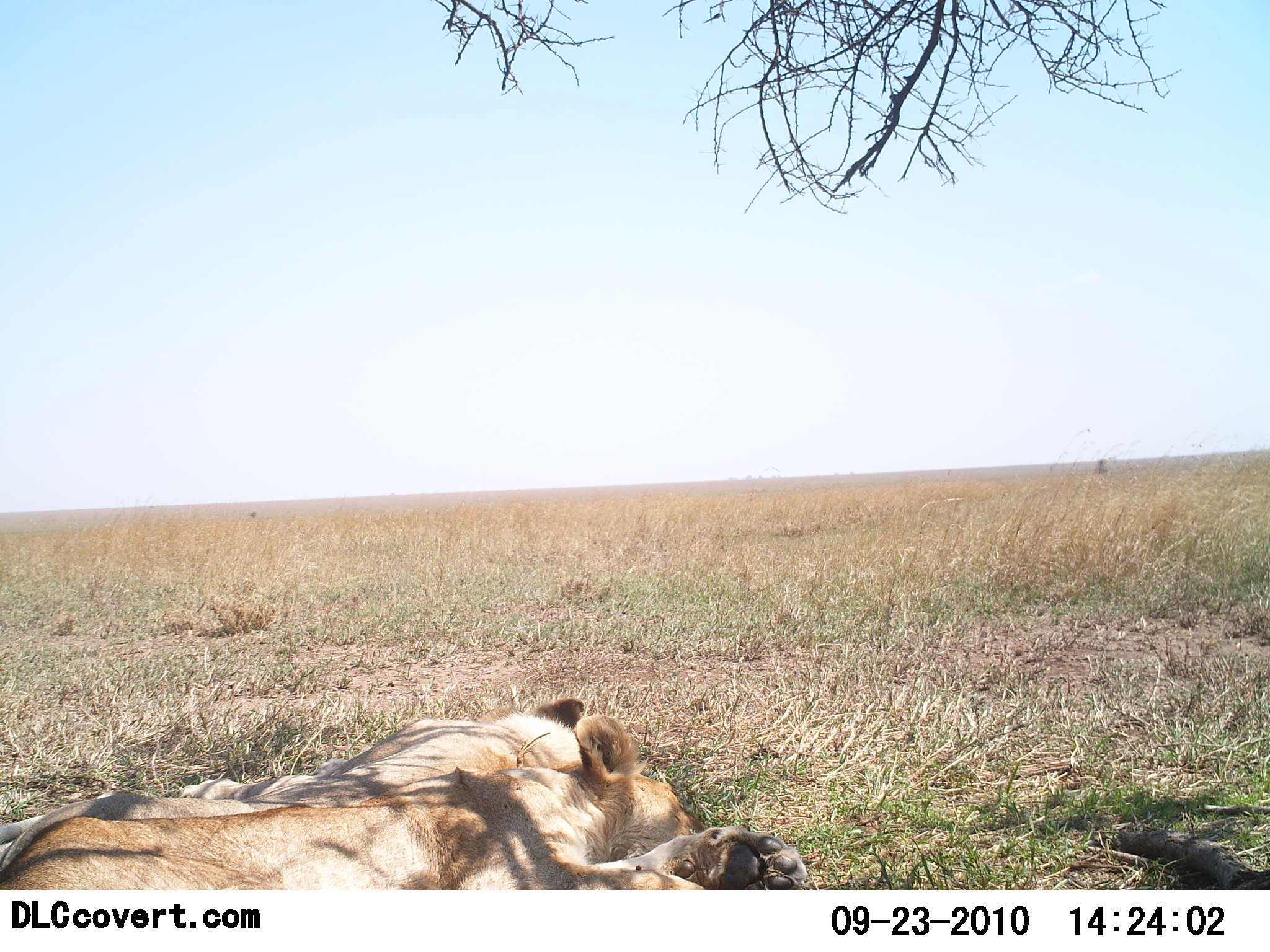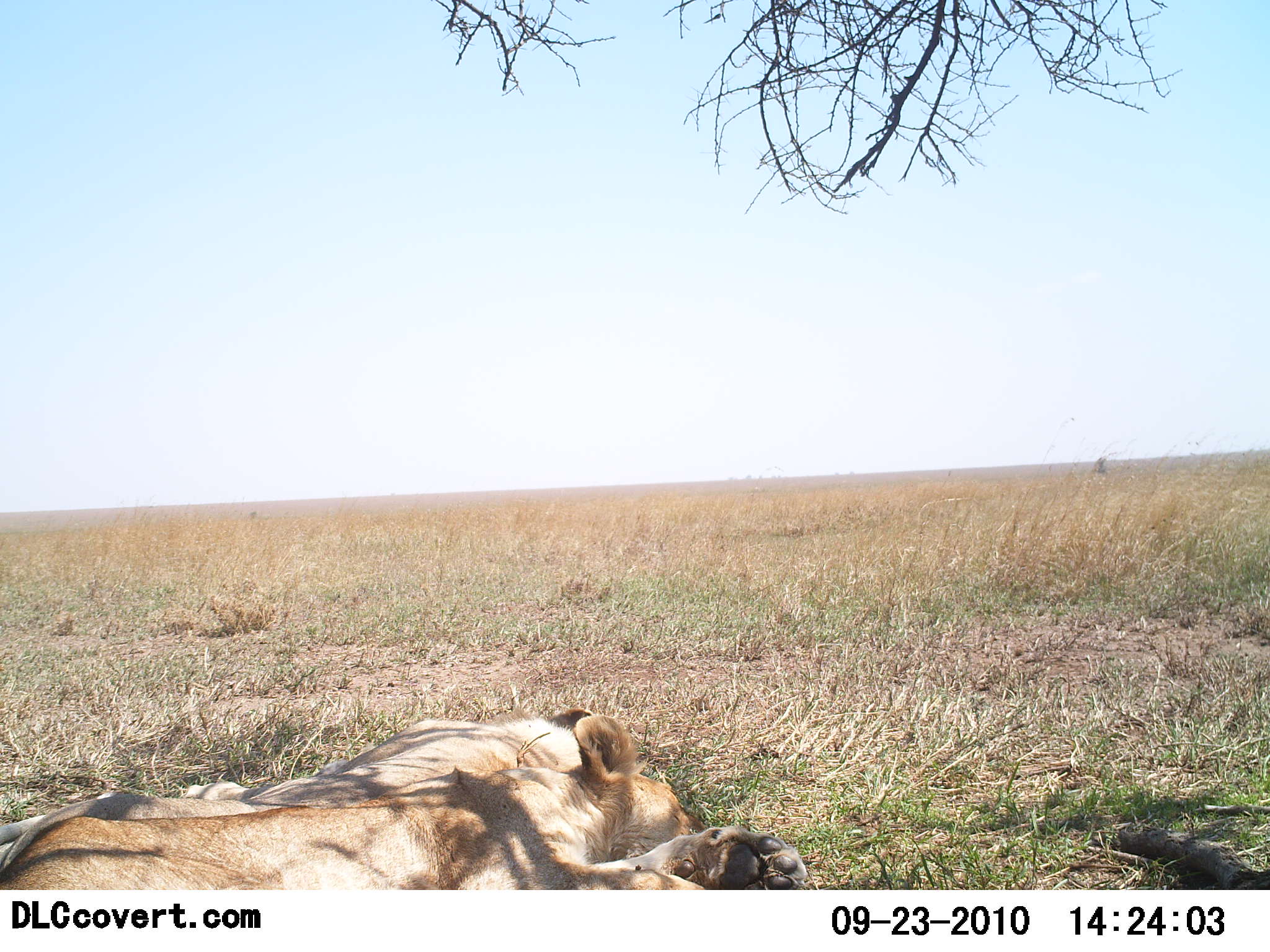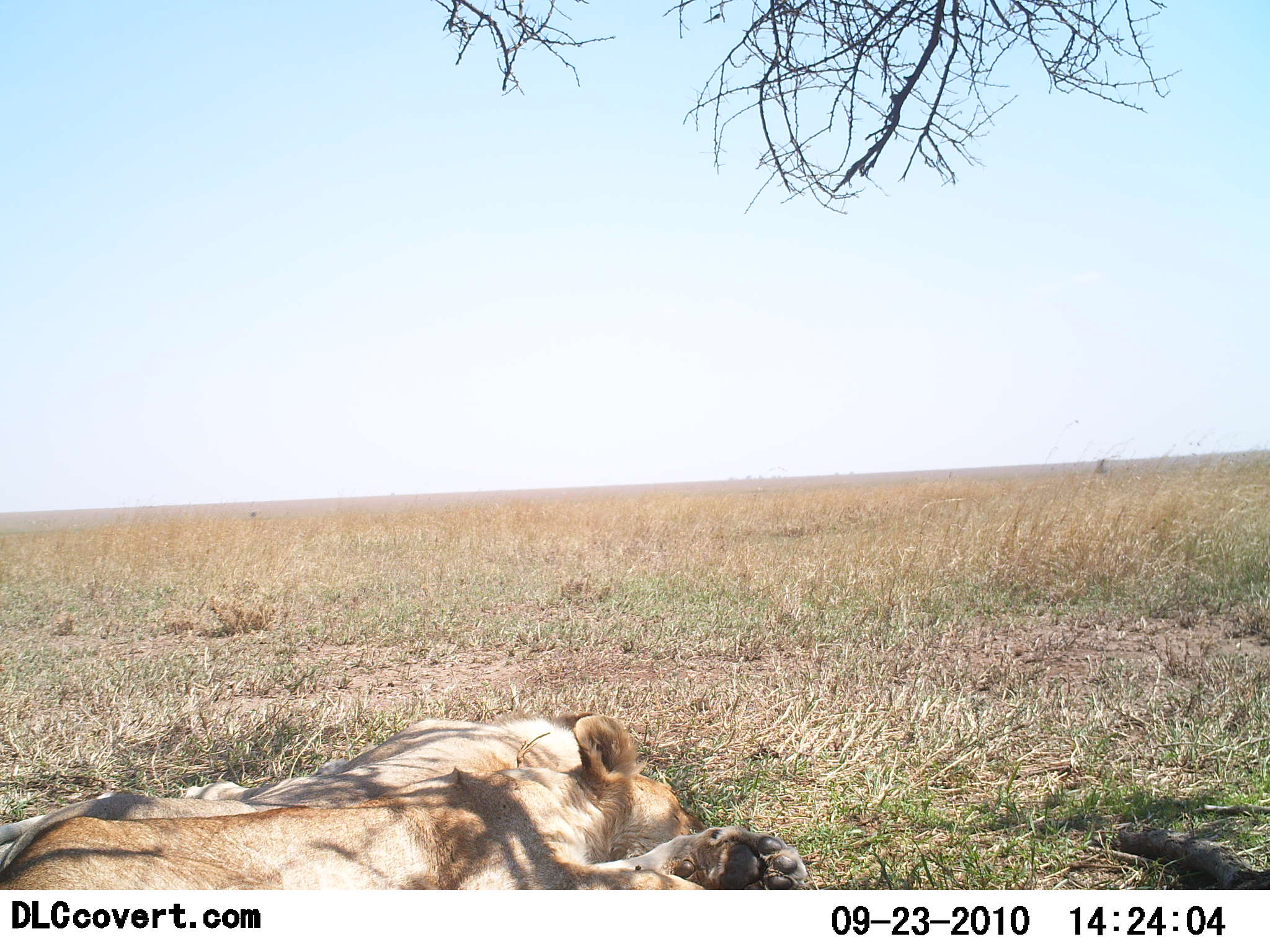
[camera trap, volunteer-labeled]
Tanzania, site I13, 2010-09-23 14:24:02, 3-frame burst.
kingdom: Animalia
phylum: Chordata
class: Mammalia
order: Carnivora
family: Felidae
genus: Panthera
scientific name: Panthera leo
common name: lion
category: lionfemale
Lionfemale (lion) (Panthera leo), count 2. Behavior (volunteer vote fractions): standing 0%, resting 100%, moving 0%, interacting 0%. Young present (vote fraction): 0%. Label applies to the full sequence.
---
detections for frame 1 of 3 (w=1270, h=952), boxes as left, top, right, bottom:
animal: 2, 714, 808, 890; 0, 697, 586, 872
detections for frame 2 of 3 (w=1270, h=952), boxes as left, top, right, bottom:
animal: 0, 716, 809, 890; 0, 708, 596, 872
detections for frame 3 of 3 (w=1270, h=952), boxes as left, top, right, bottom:
animal: 0, 714, 807, 890; 0, 712, 603, 870